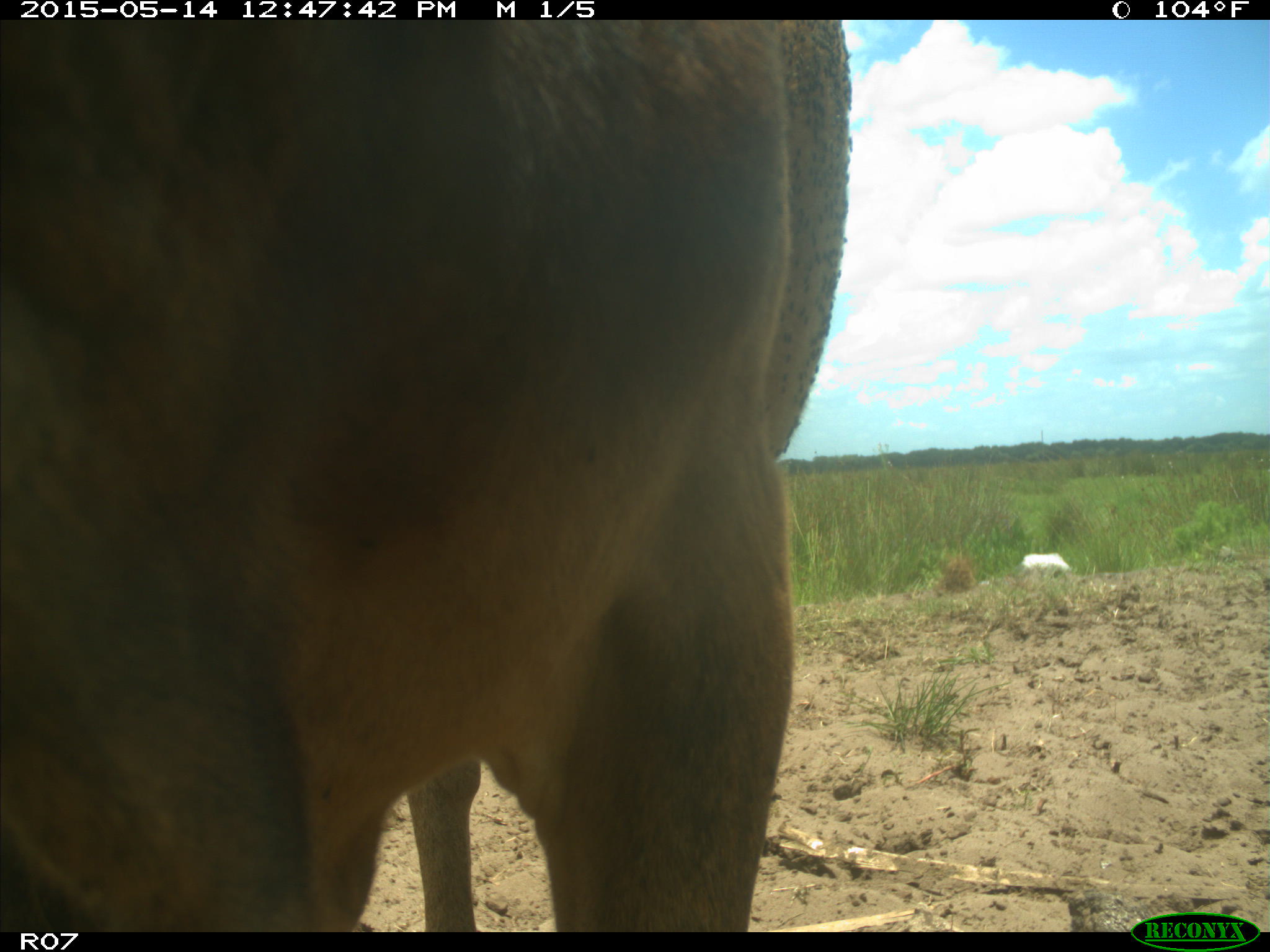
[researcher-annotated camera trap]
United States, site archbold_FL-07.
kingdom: Animalia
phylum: Chordata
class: Mammalia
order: Artiodactyla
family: Bovidae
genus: Bos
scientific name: Bos taurus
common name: domestic cow